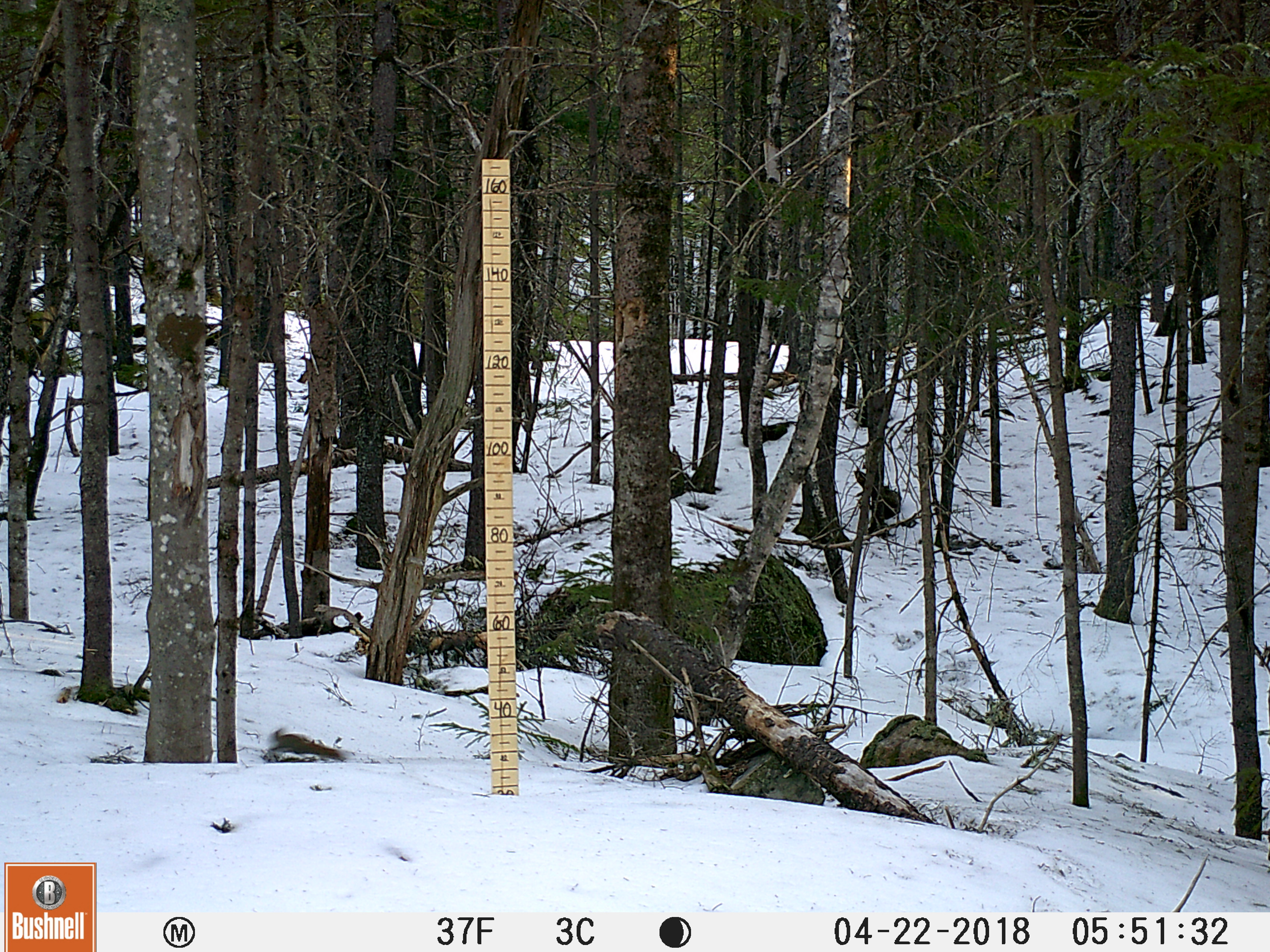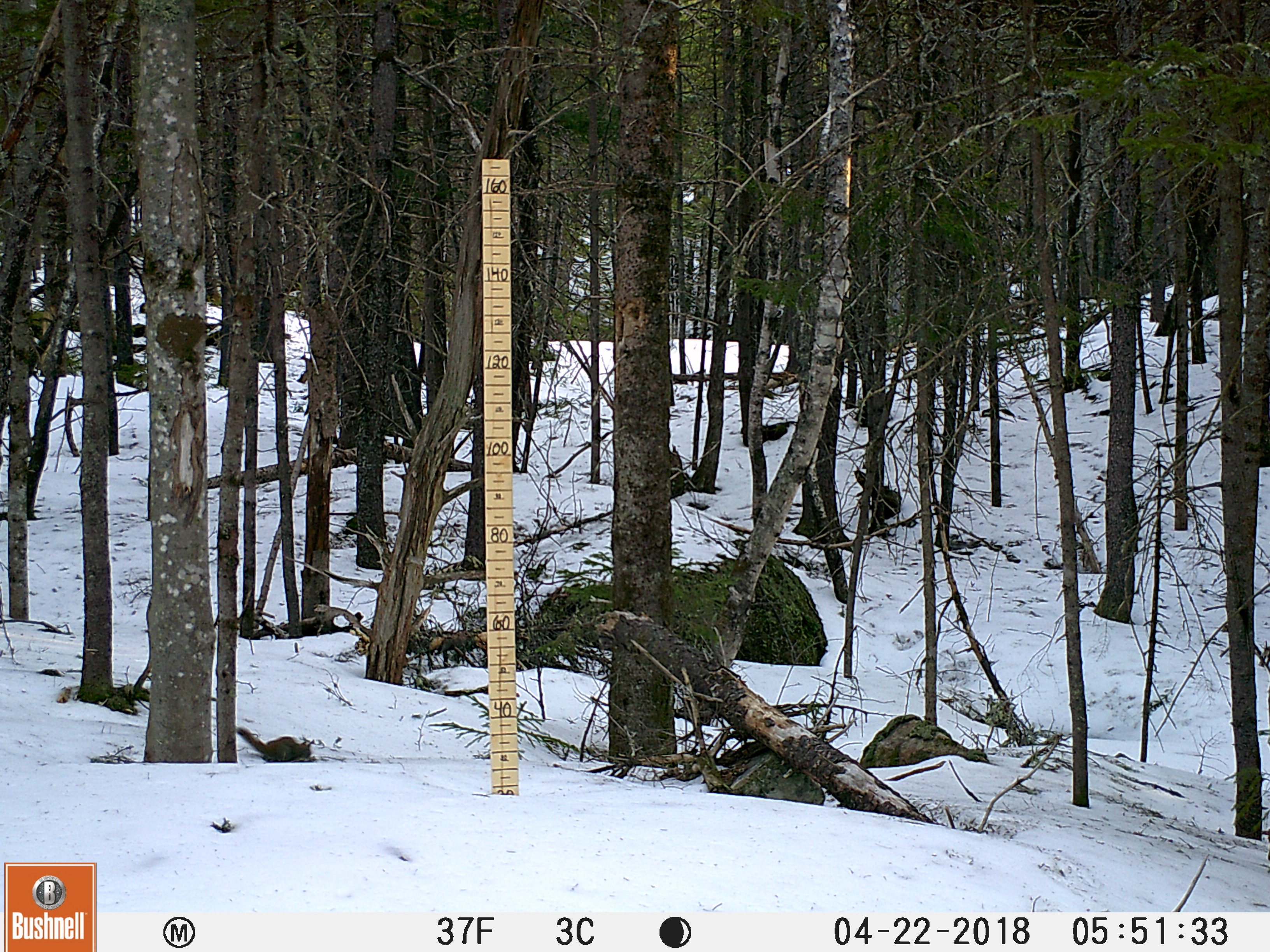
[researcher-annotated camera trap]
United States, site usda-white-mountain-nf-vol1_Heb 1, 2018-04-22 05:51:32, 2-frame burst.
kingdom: Animalia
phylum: Chordata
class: Mammalia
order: Rodentia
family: Sciuridae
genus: Tamiasciurus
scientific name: Tamiasciurus hudsonicus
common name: red squirrel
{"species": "red squirrel (Tamiasciurus hudsonicus)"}